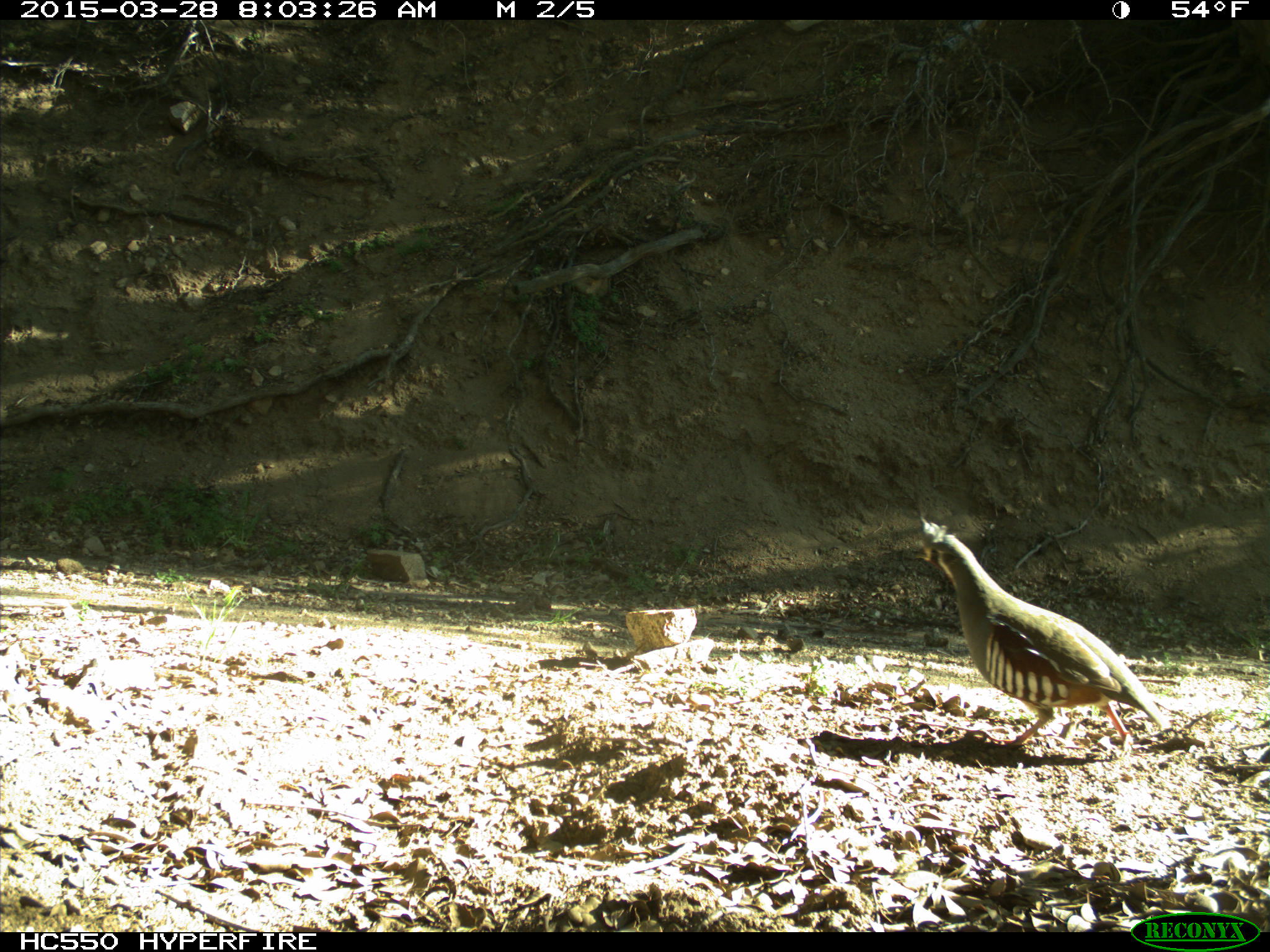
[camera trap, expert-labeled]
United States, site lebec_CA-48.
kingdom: Animalia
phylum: Chordata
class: Aves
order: Galliformes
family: Odontophoridae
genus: Callipepla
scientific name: Callipepla californica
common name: california quail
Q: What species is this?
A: Callipepla californica (california quail).